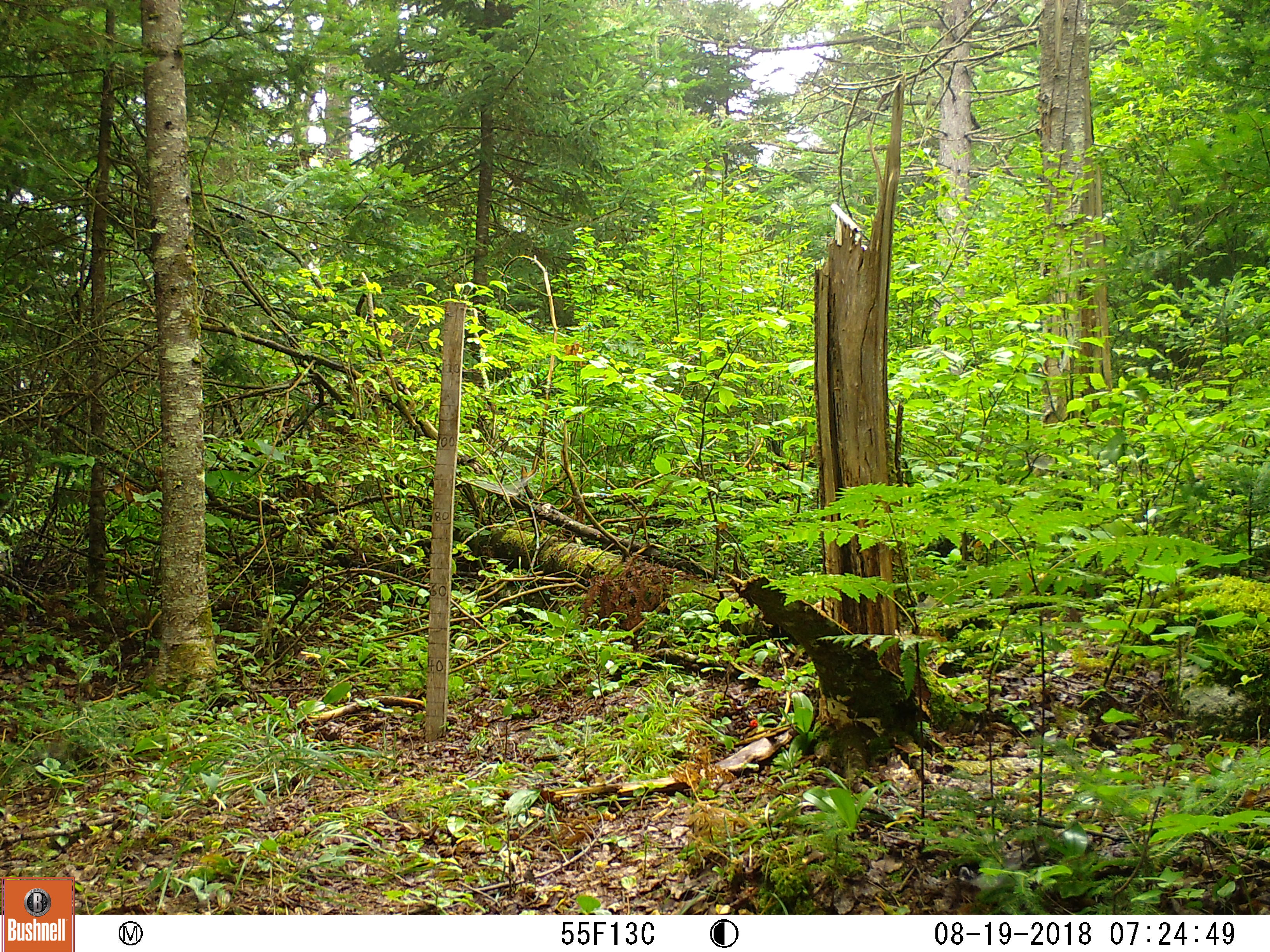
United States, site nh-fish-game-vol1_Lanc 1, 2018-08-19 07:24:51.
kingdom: Animalia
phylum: Chordata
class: Mammalia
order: Carnivora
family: Canidae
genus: Canis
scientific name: Canis latrans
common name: coyote